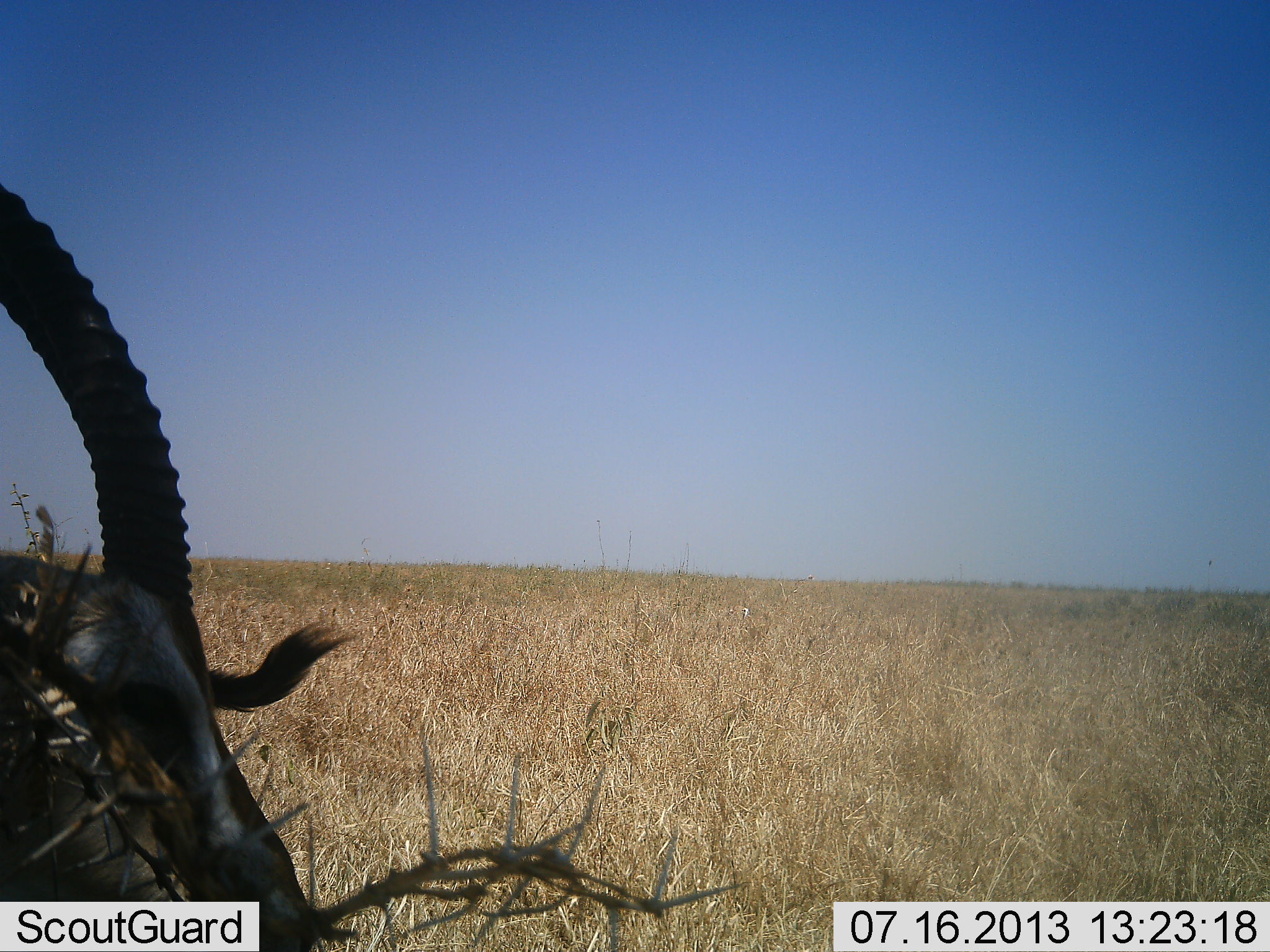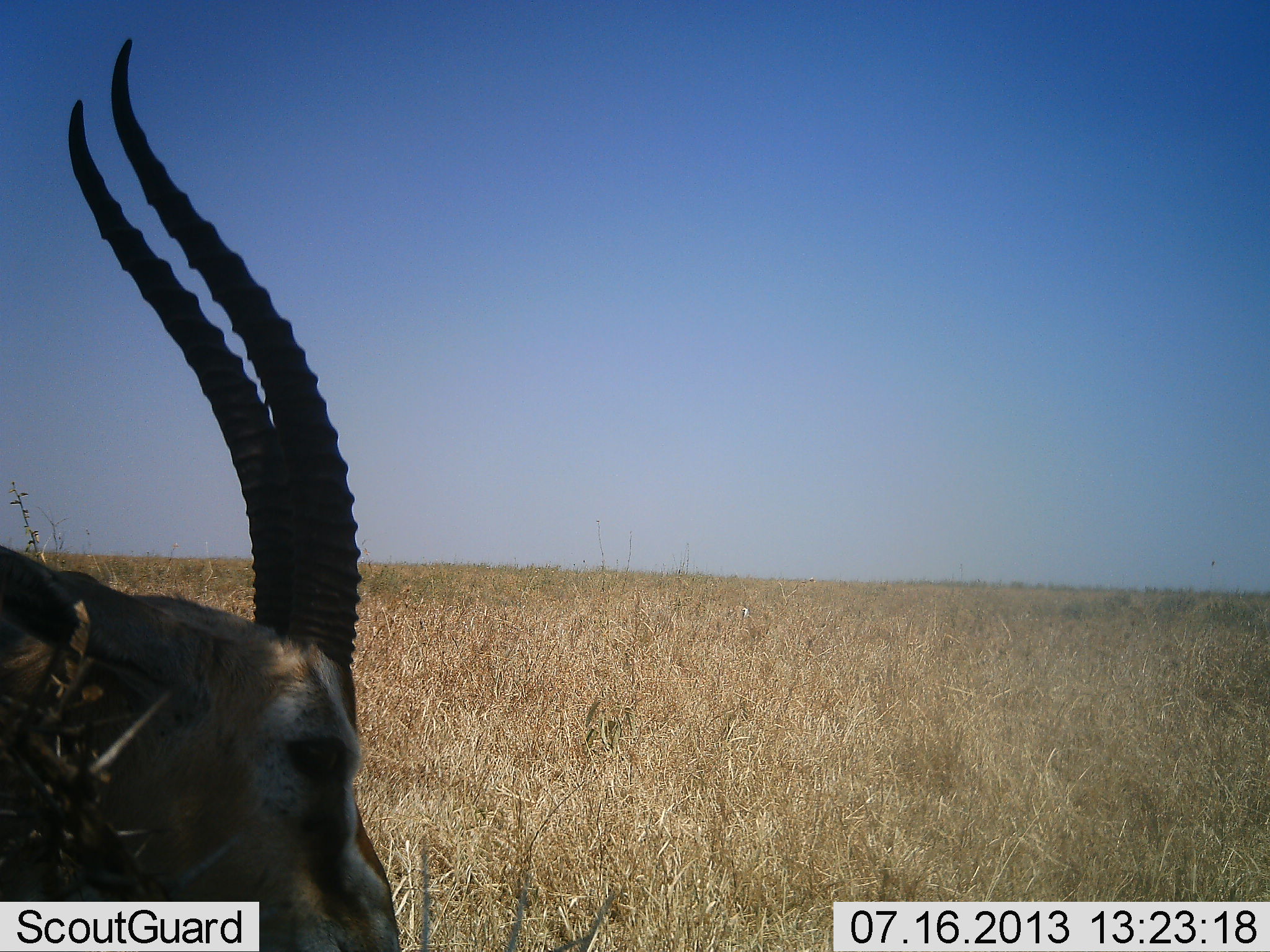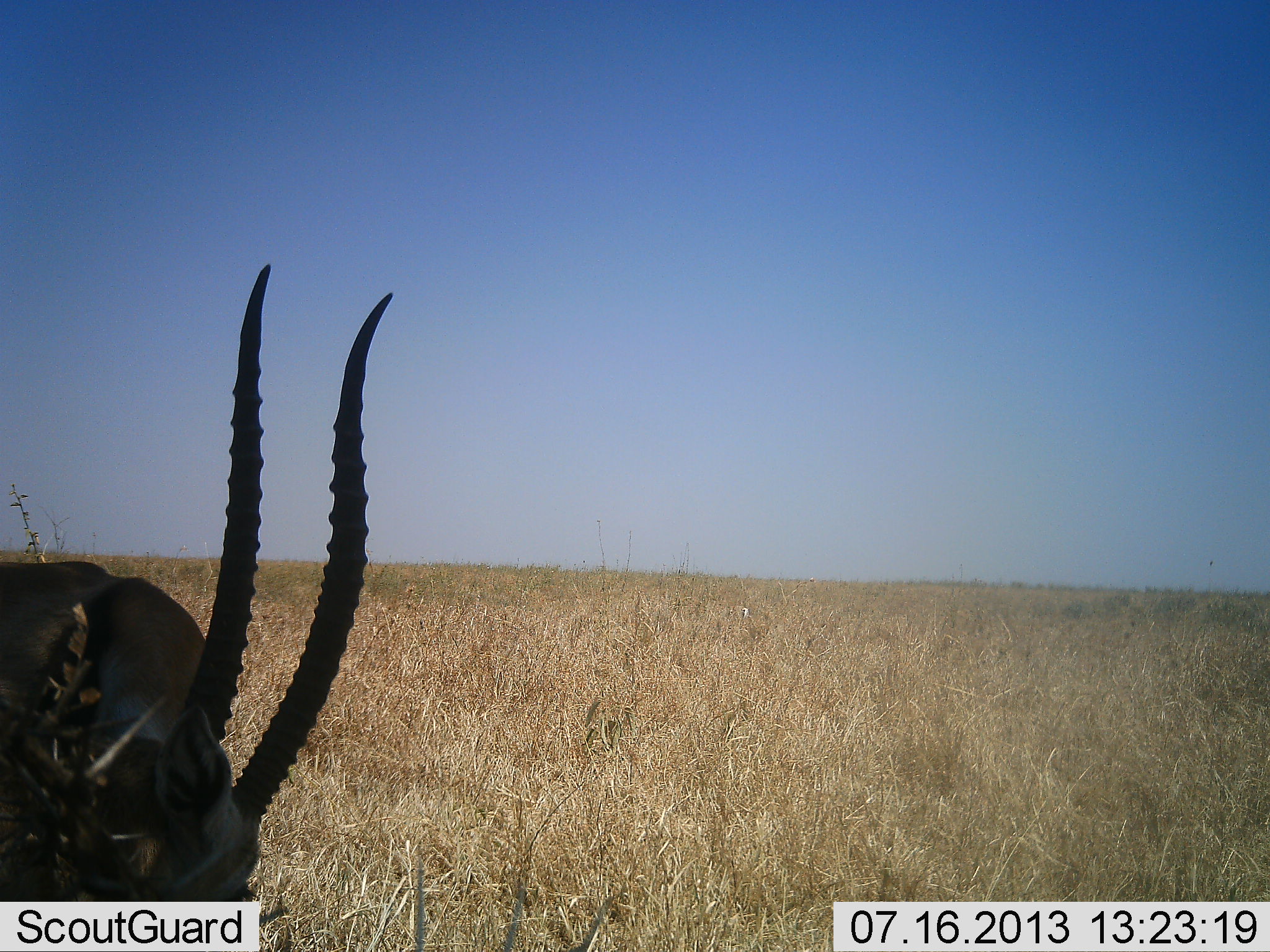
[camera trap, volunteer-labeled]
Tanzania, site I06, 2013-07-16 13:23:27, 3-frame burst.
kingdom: Animalia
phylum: Chordata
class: Mammalia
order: Artiodactyla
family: Bovidae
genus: Eudorcas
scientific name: Eudorcas thomsonii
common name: thomson's gazelle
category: gazellethomsons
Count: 1.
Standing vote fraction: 70%.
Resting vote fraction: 0%.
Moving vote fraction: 0%.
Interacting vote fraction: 10%.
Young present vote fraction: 0%.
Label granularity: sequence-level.